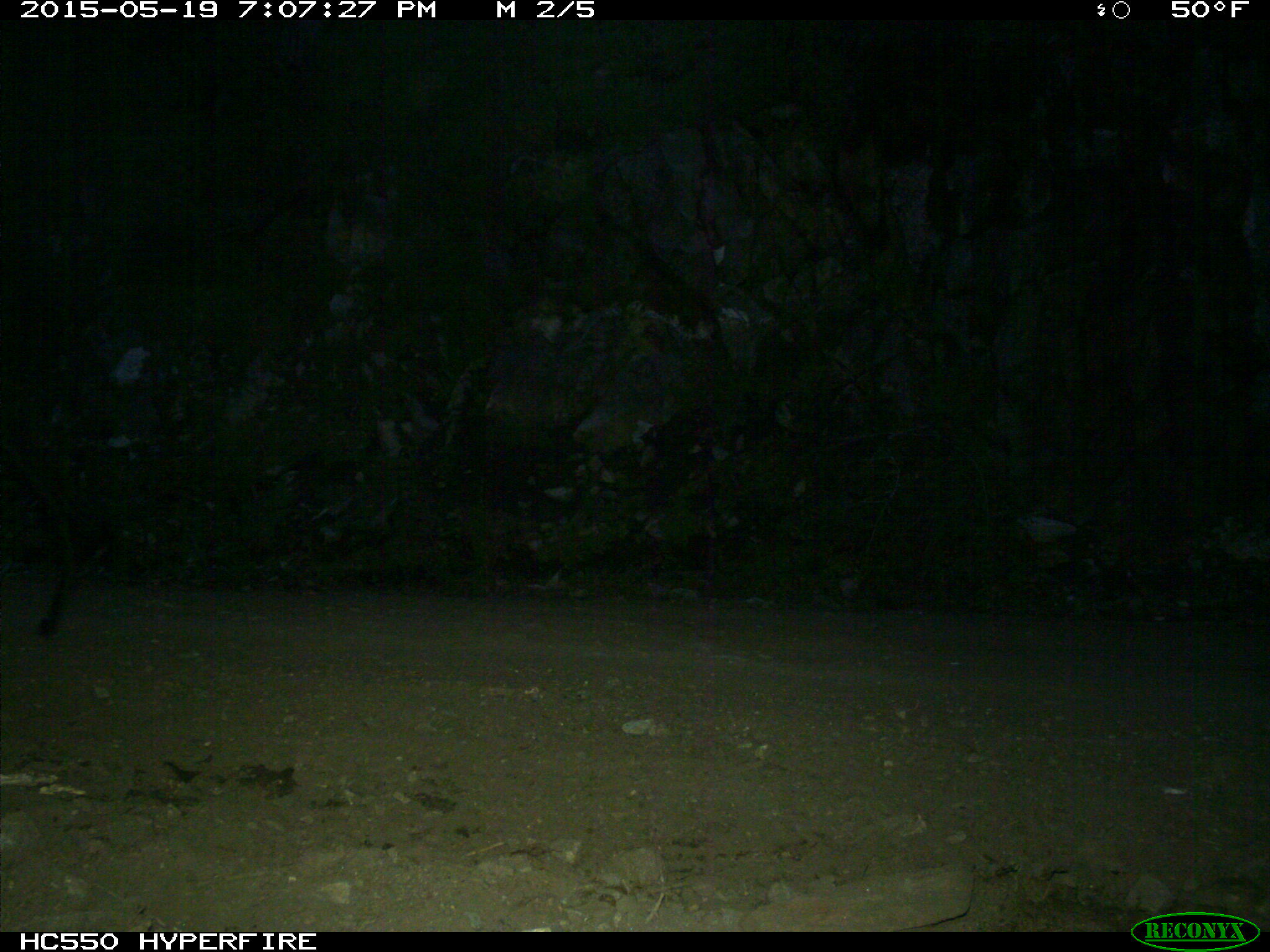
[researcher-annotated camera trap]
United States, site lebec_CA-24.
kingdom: Animalia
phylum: Chordata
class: Mammalia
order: Artiodactyla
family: Bovidae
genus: Bos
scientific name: Bos taurus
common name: domestic cow